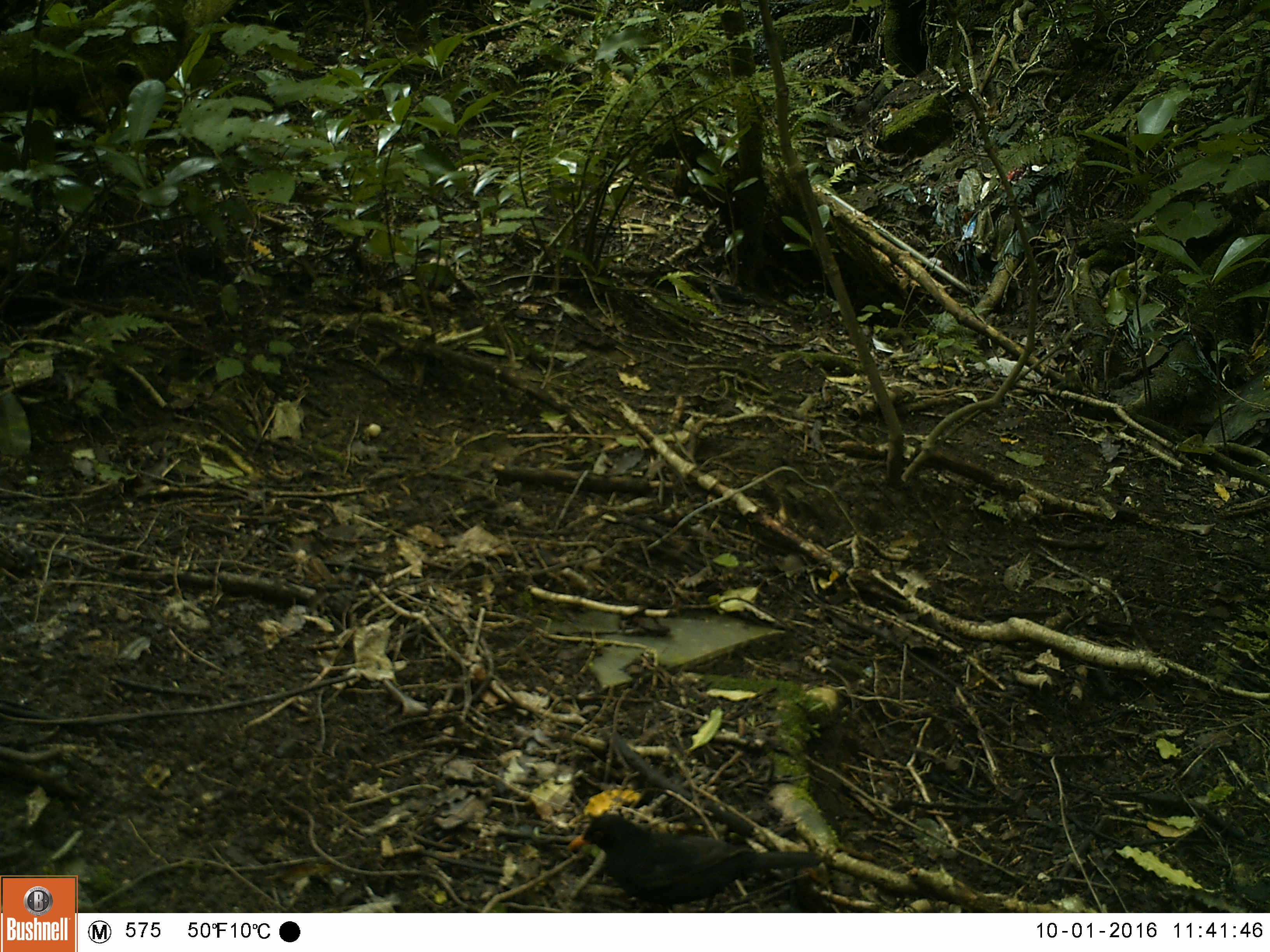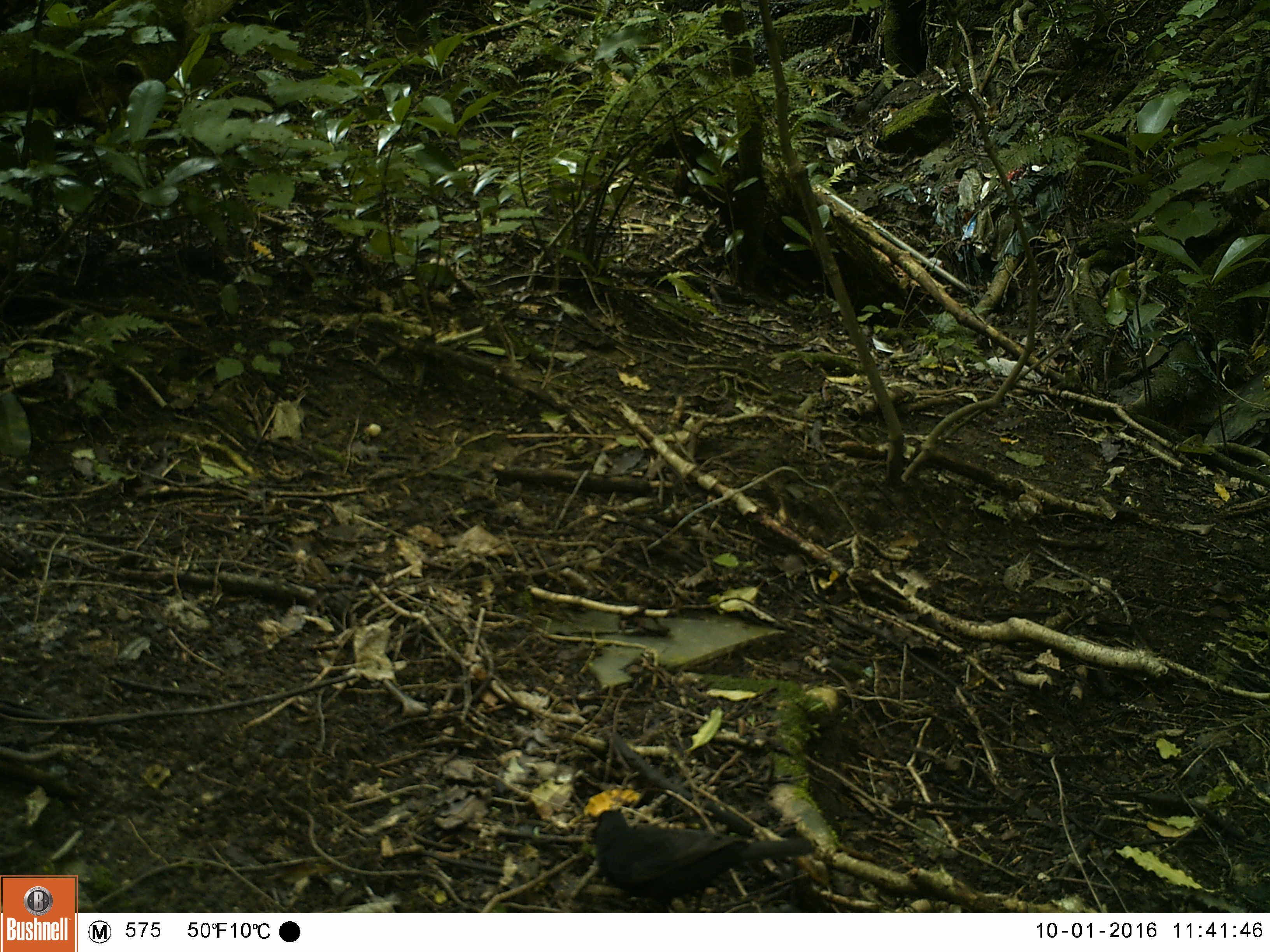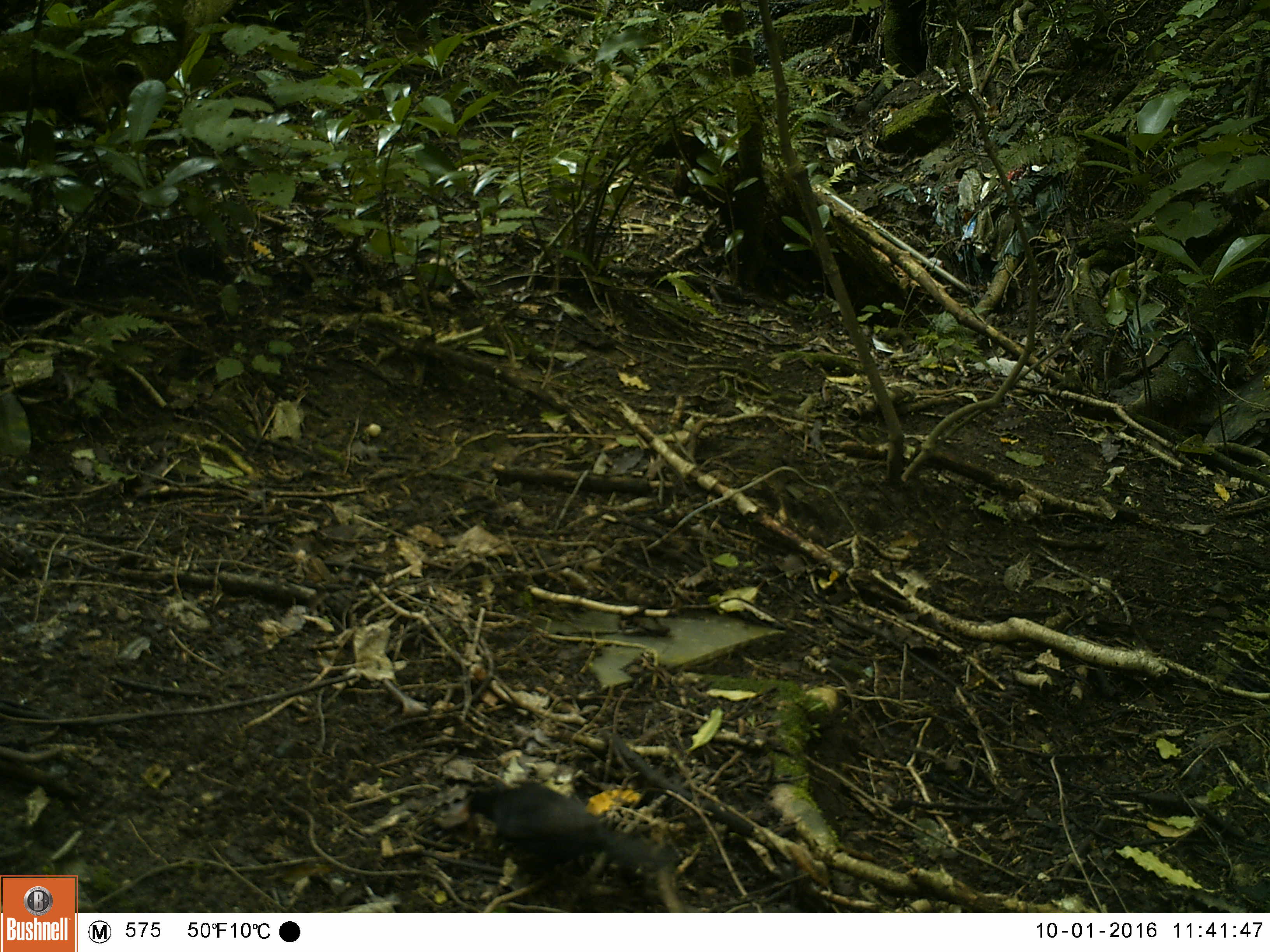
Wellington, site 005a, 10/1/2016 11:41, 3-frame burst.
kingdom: Animalia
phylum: Chordata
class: Aves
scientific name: Aves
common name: bird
Bird (Aves).